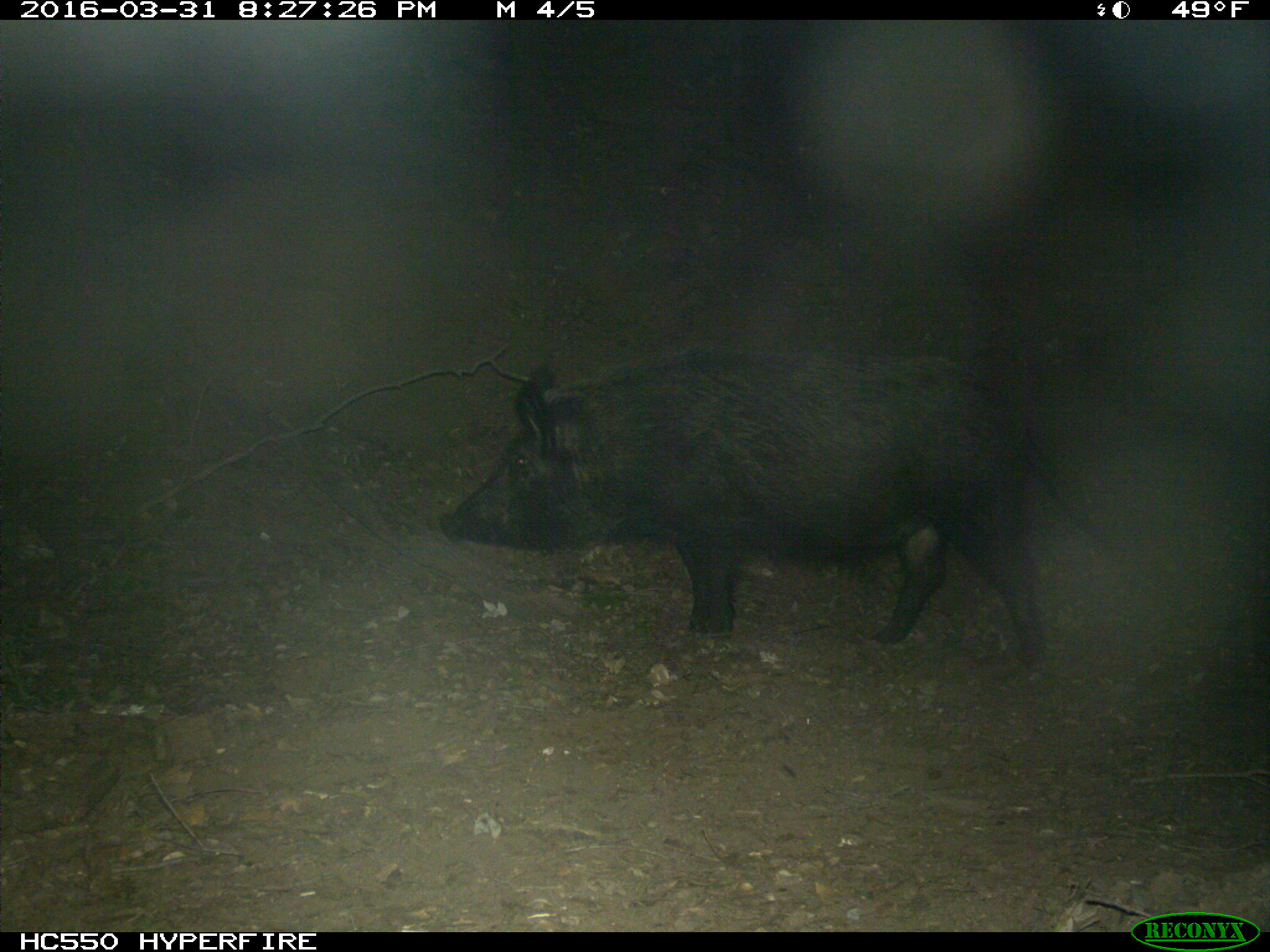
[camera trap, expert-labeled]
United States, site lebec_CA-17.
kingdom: Animalia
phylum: Chordata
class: Mammalia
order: Artiodactyla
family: Suidae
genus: Sus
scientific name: Sus scrofa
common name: wild boar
Sus scrofa (wild boar).